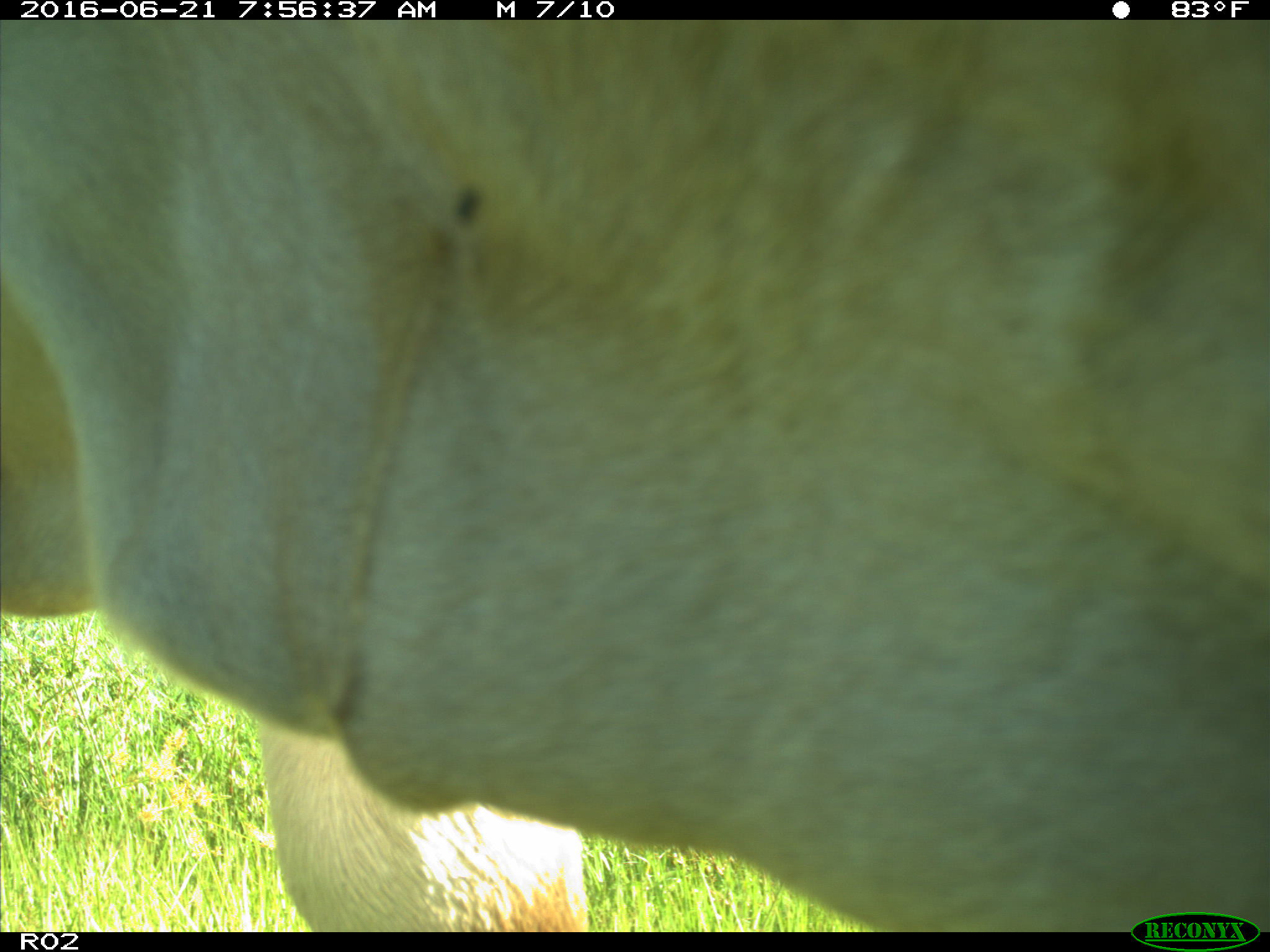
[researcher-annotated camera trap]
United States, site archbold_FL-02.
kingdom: Animalia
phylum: Chordata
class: Mammalia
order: Artiodactyla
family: Bovidae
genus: Bos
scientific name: Bos taurus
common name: domestic cow